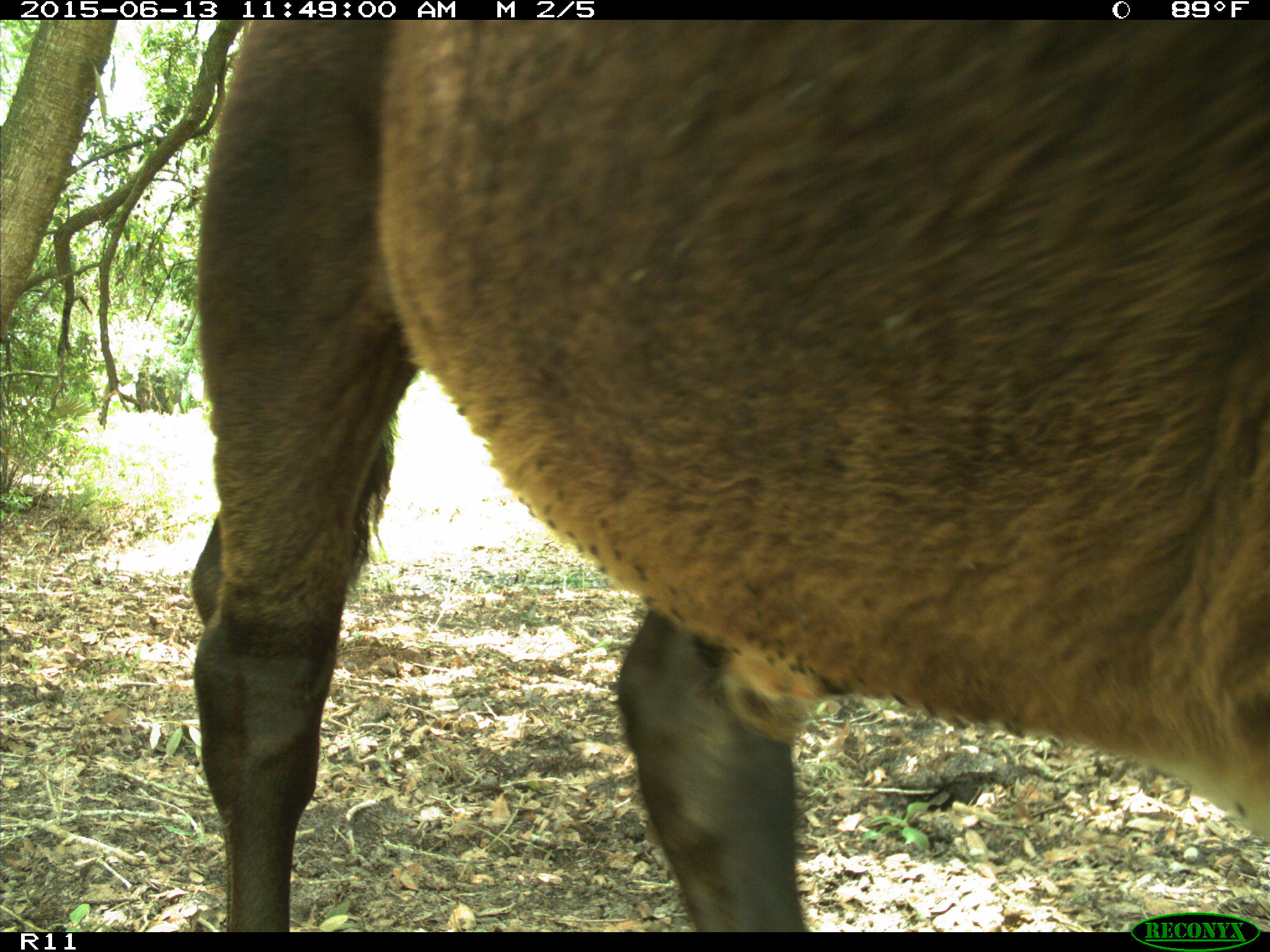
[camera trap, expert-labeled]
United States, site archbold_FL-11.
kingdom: Animalia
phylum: Chordata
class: Mammalia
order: Artiodactyla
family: Bovidae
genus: Bos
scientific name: Bos taurus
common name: domestic cow